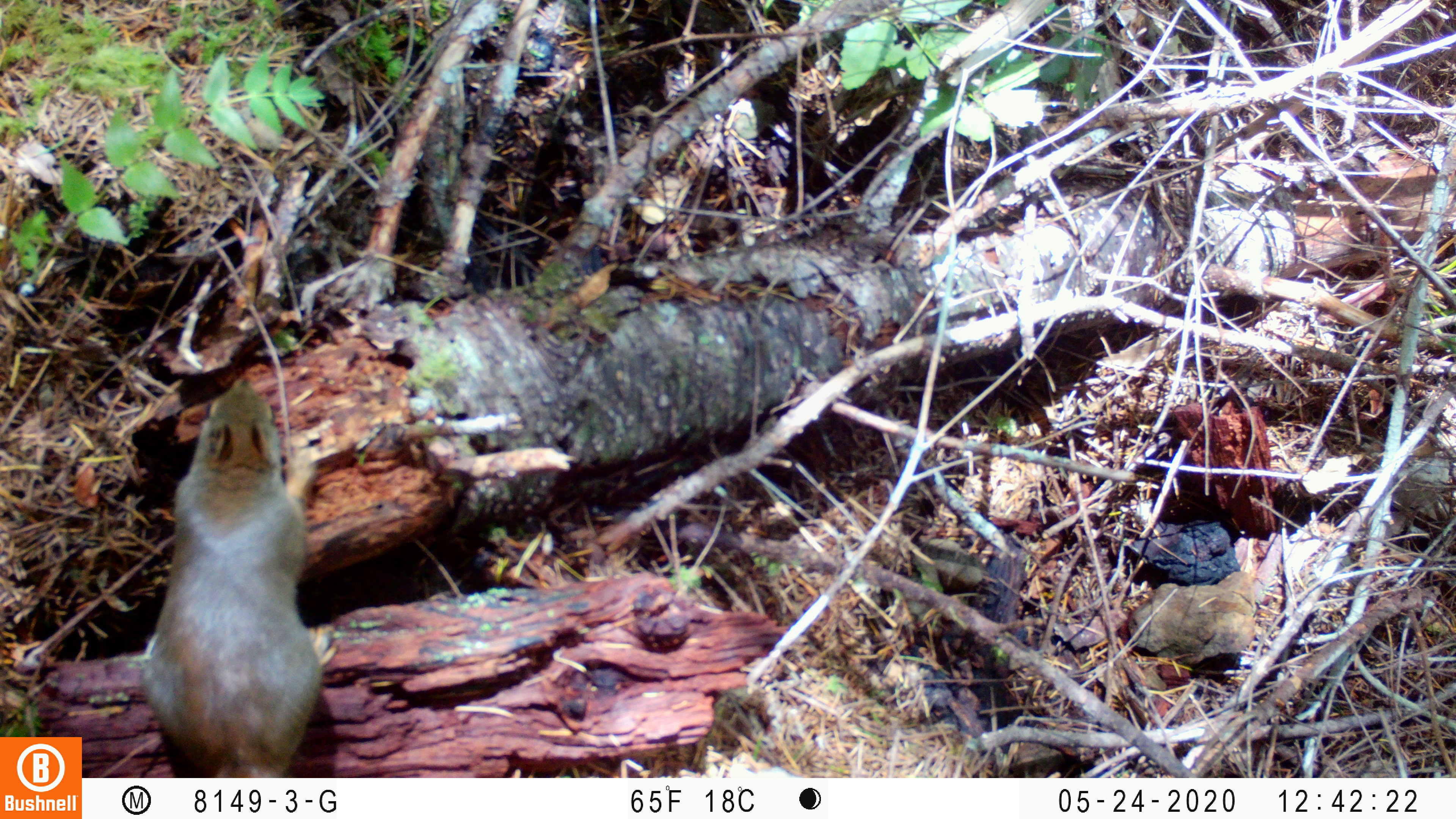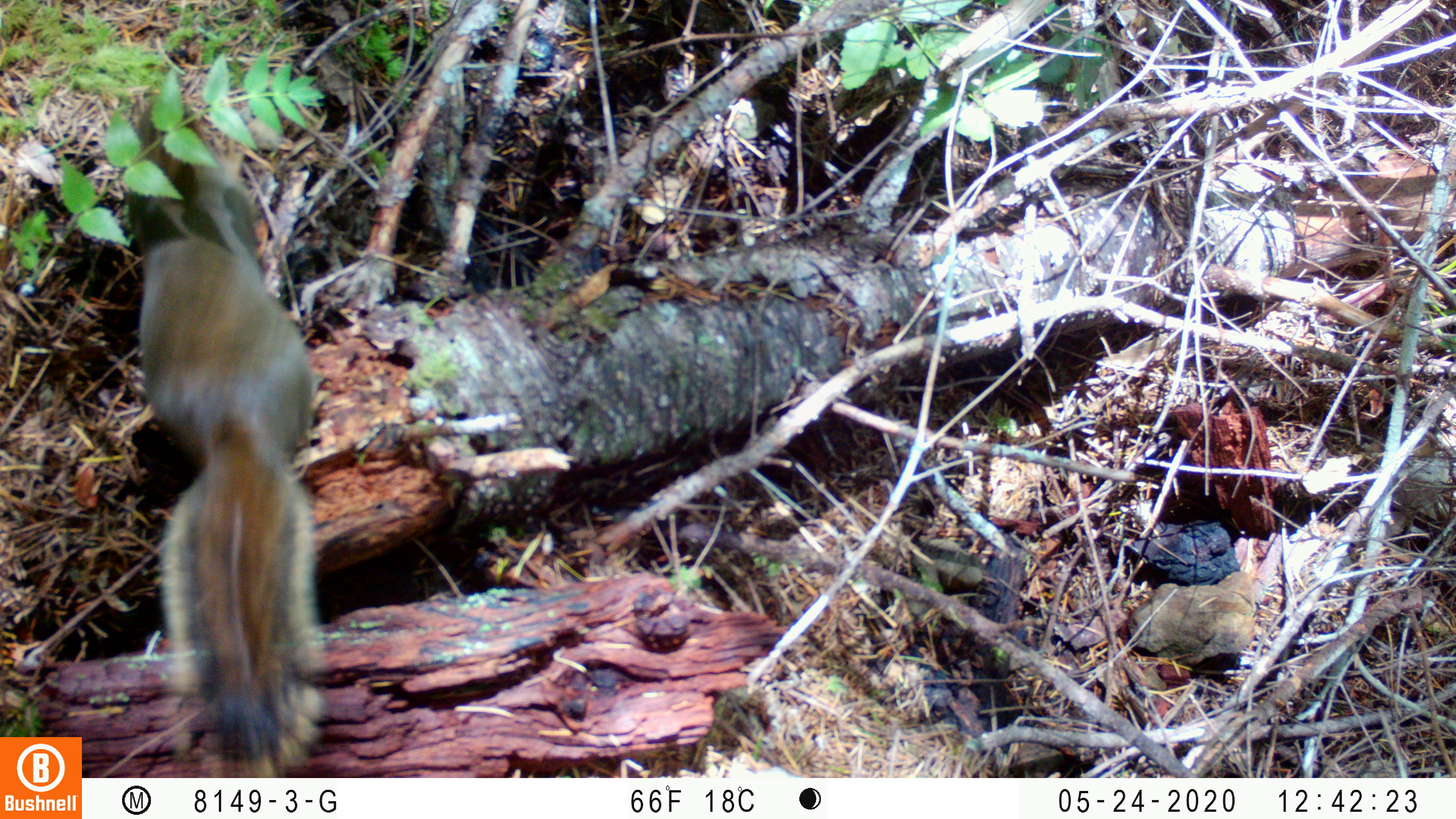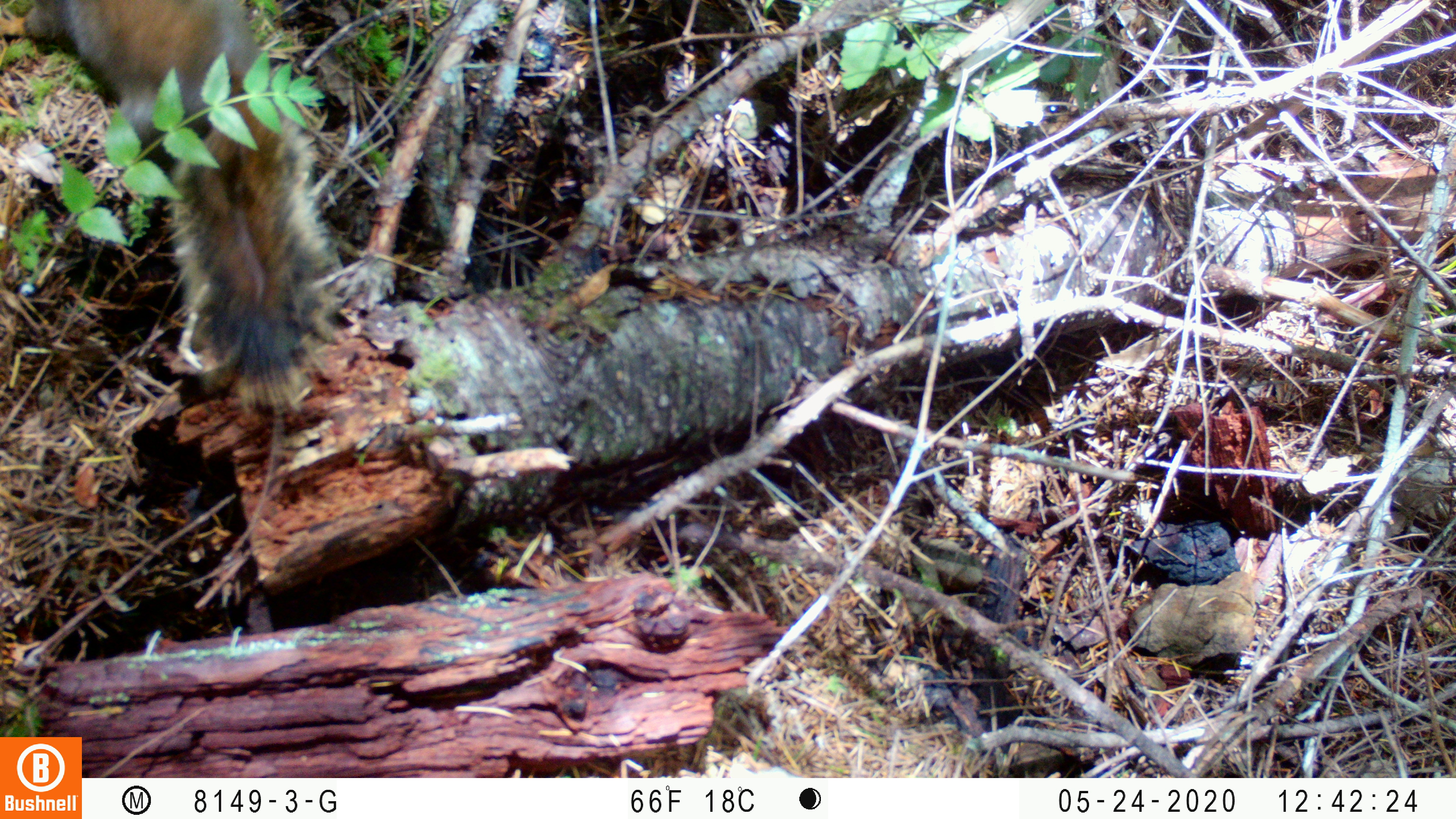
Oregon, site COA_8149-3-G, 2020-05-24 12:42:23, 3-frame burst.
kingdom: Animalia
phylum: Chordata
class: Mammalia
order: Rodentia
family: Sciuridae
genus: Tamiasciurus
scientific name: Tamiasciurus douglasii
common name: douglas squirrel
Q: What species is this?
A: Douglas squirrel (Tamiasciurus douglasii).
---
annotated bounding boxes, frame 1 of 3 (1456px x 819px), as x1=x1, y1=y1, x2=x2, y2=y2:
douglas squirrel: x1=132, y1=369, x2=327, y2=774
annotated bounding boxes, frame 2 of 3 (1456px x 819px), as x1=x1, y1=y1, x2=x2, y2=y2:
douglas squirrel: x1=126, y1=90, x2=329, y2=764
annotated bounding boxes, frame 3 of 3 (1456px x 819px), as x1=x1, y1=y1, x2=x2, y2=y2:
douglas squirrel: x1=18, y1=2, x2=323, y2=400